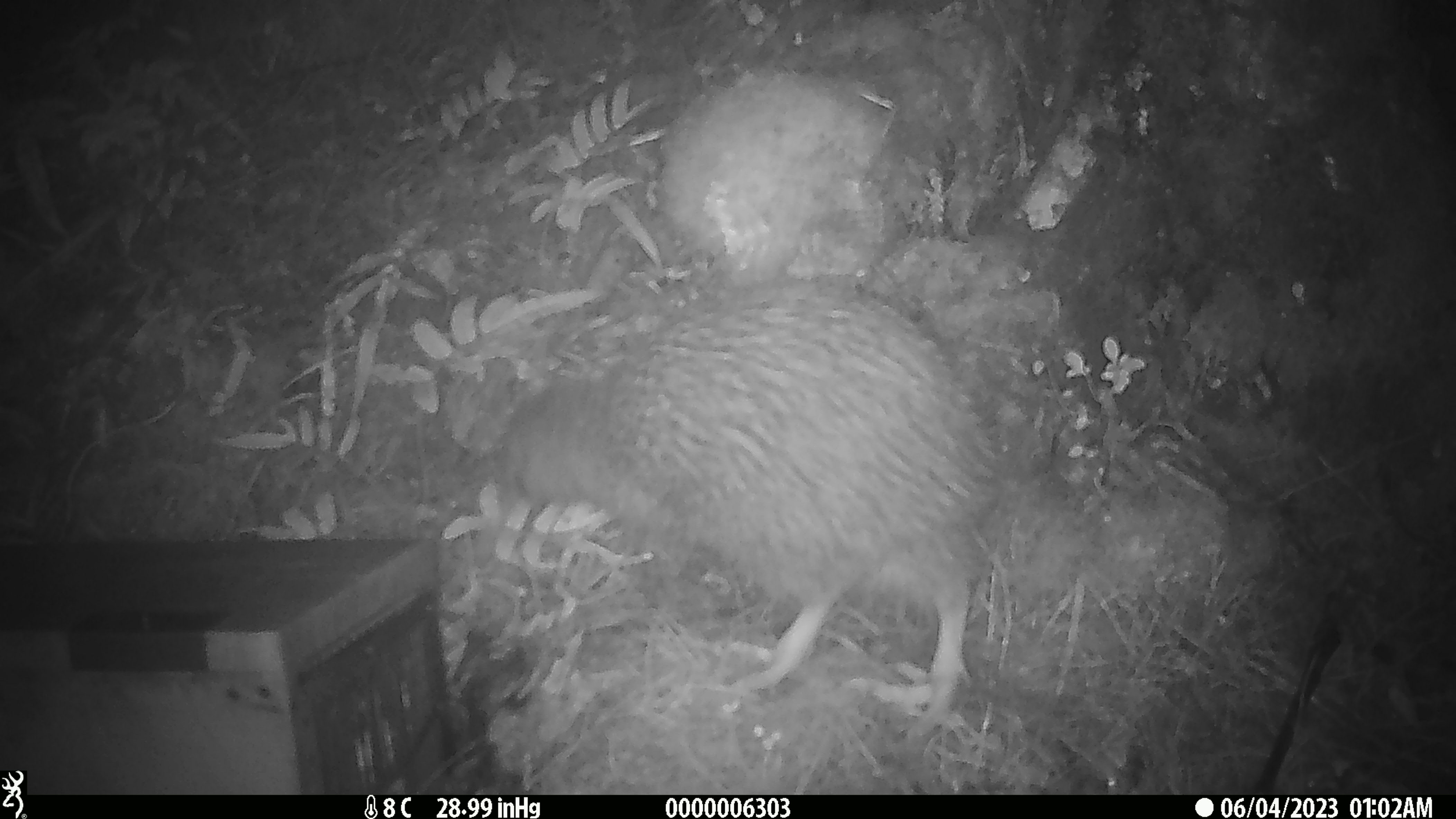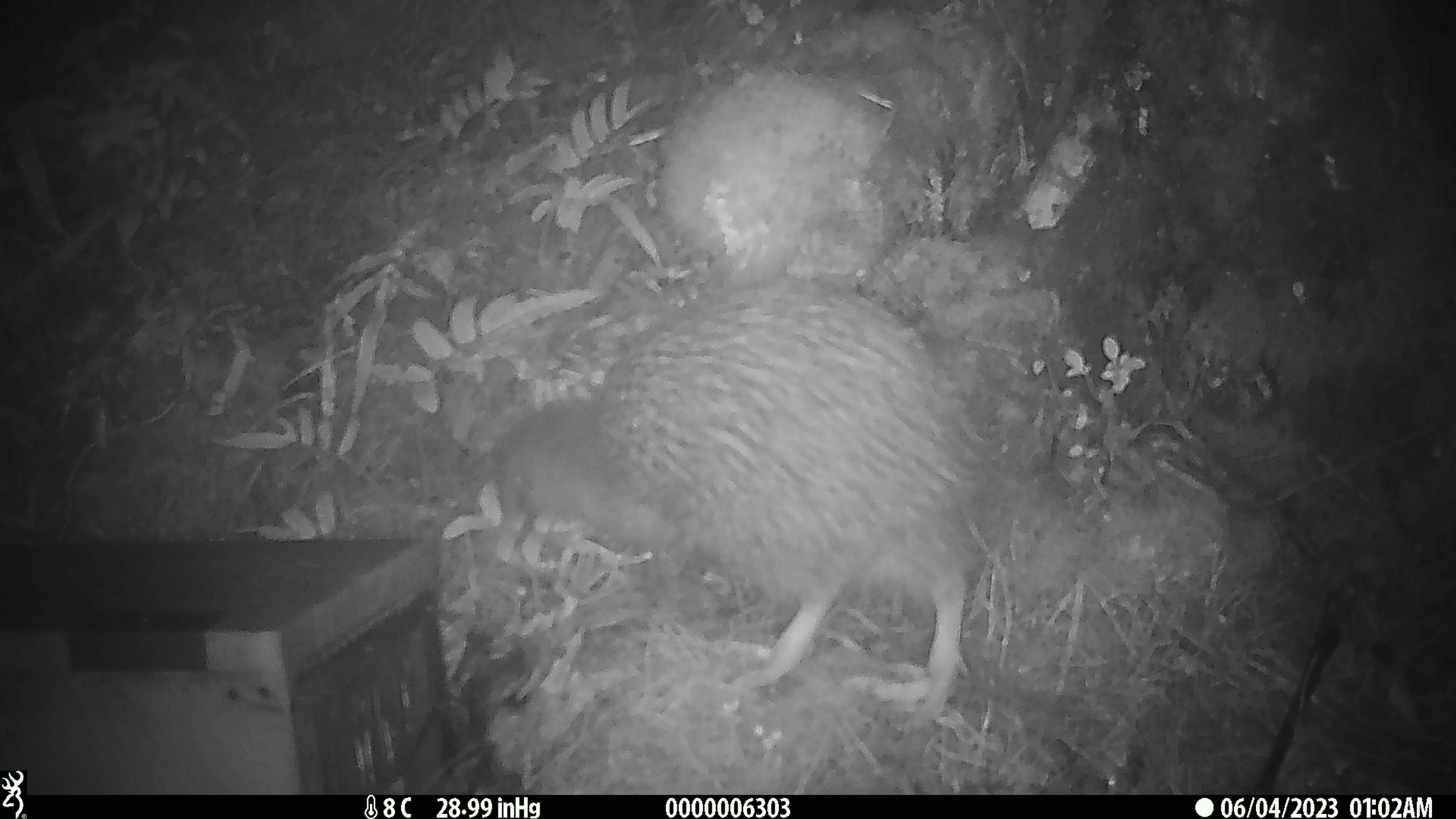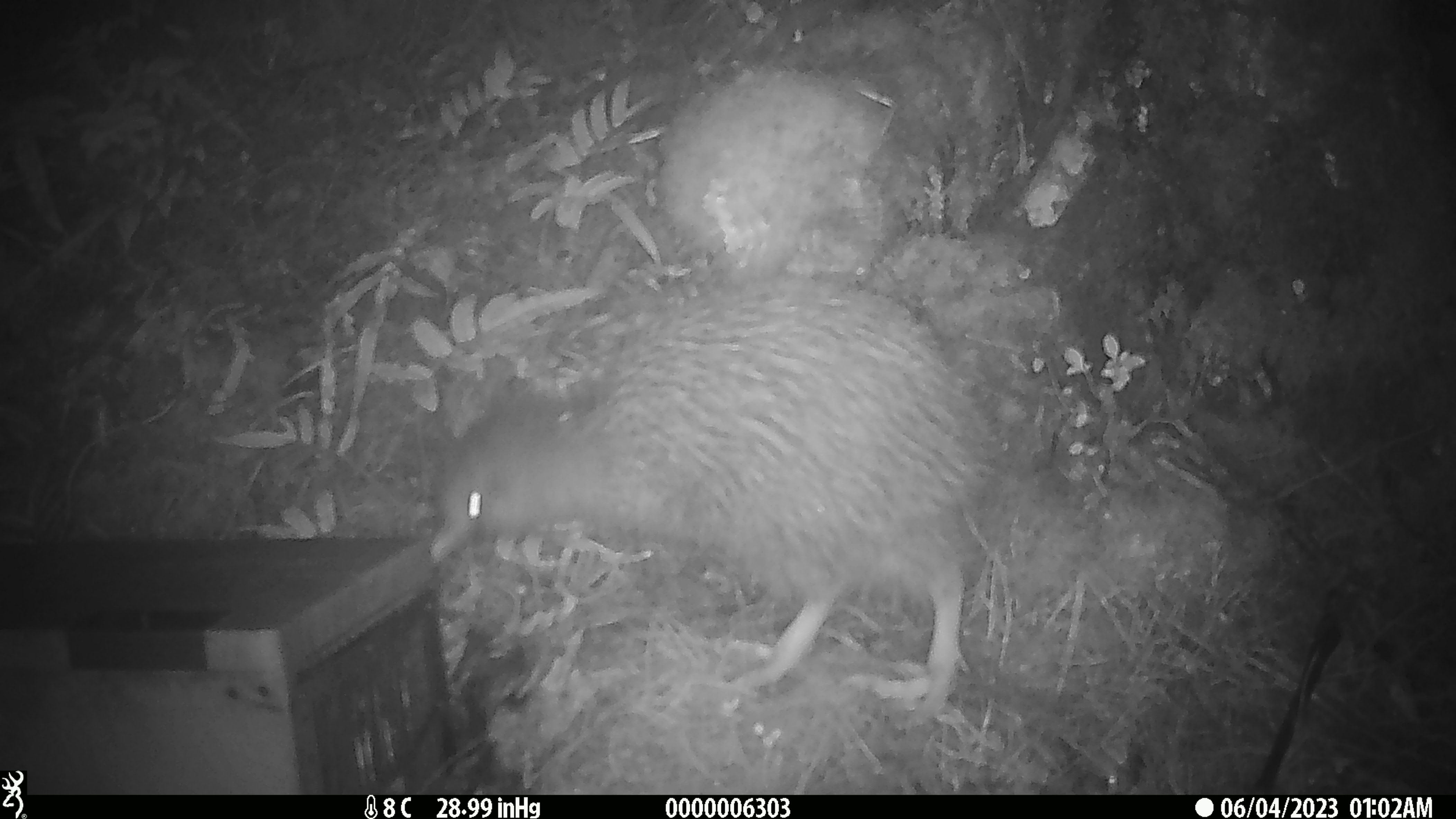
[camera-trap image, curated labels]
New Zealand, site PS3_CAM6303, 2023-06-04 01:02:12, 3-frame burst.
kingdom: Animalia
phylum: Chordata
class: Aves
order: Apterygiformes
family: Apterygidae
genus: Apteryx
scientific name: Apteryx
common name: kiwi